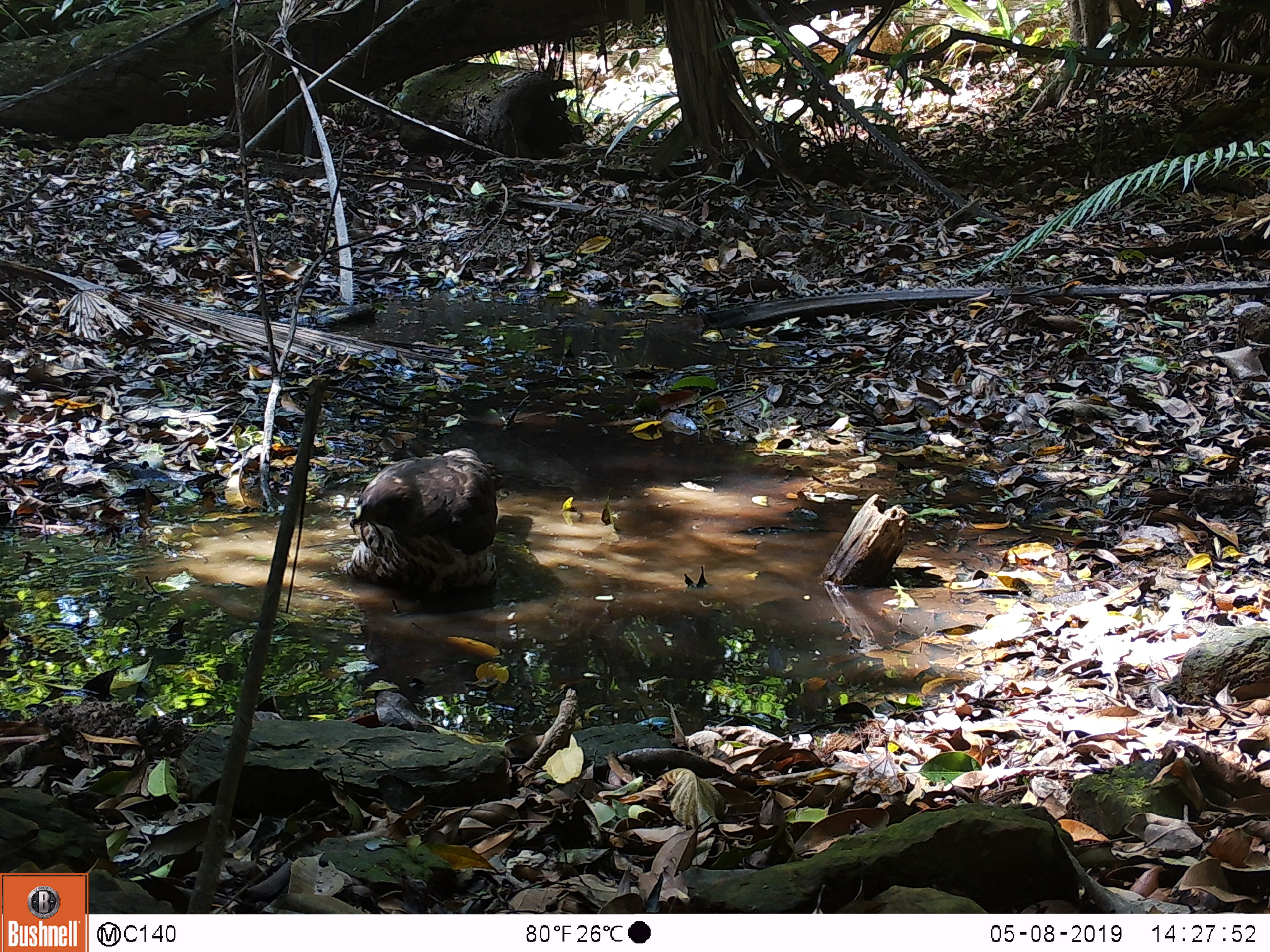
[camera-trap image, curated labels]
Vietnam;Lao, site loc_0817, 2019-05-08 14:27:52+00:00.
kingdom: Animalia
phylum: Chordata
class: Aves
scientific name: Aves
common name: bird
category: unidentified bird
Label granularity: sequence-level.